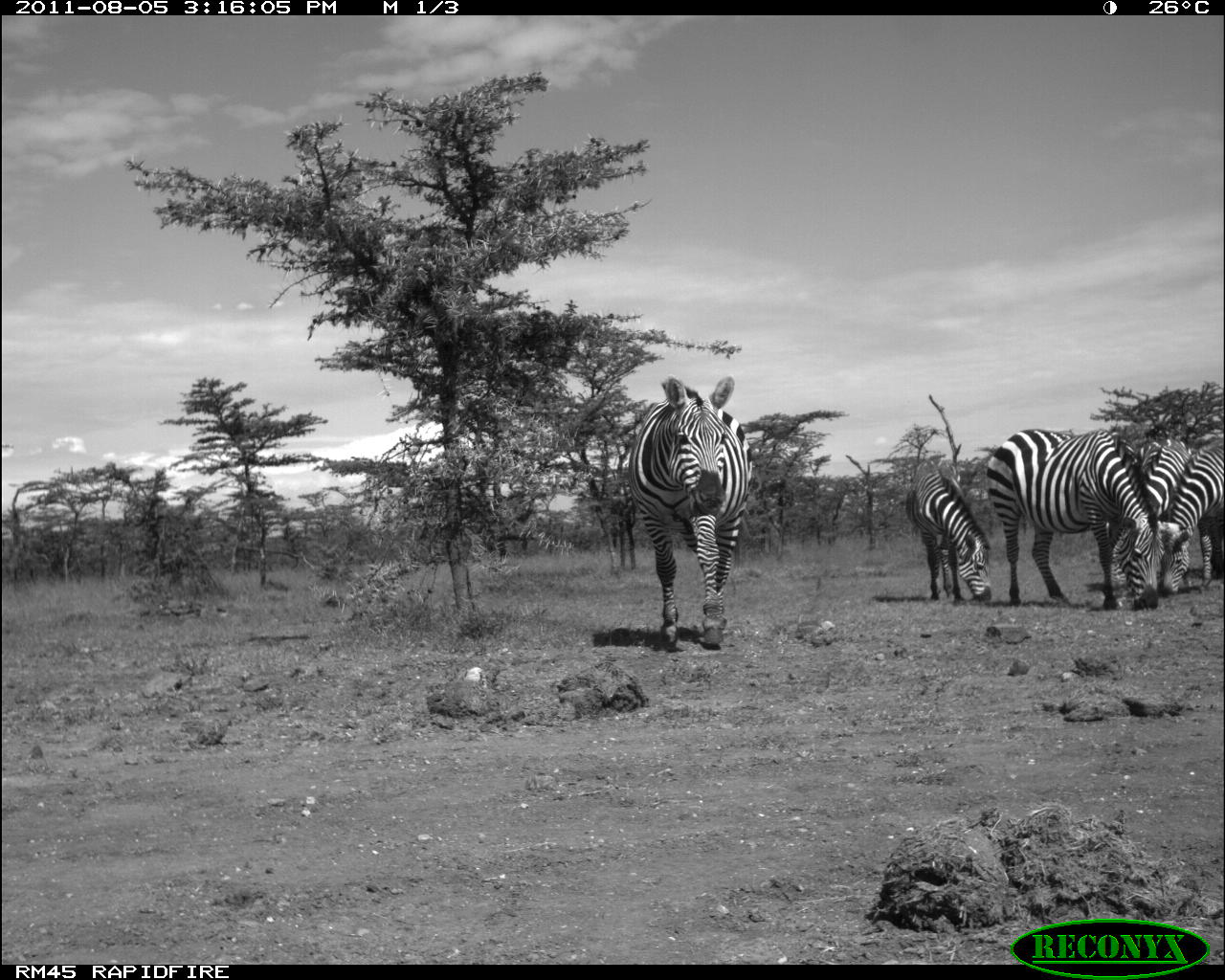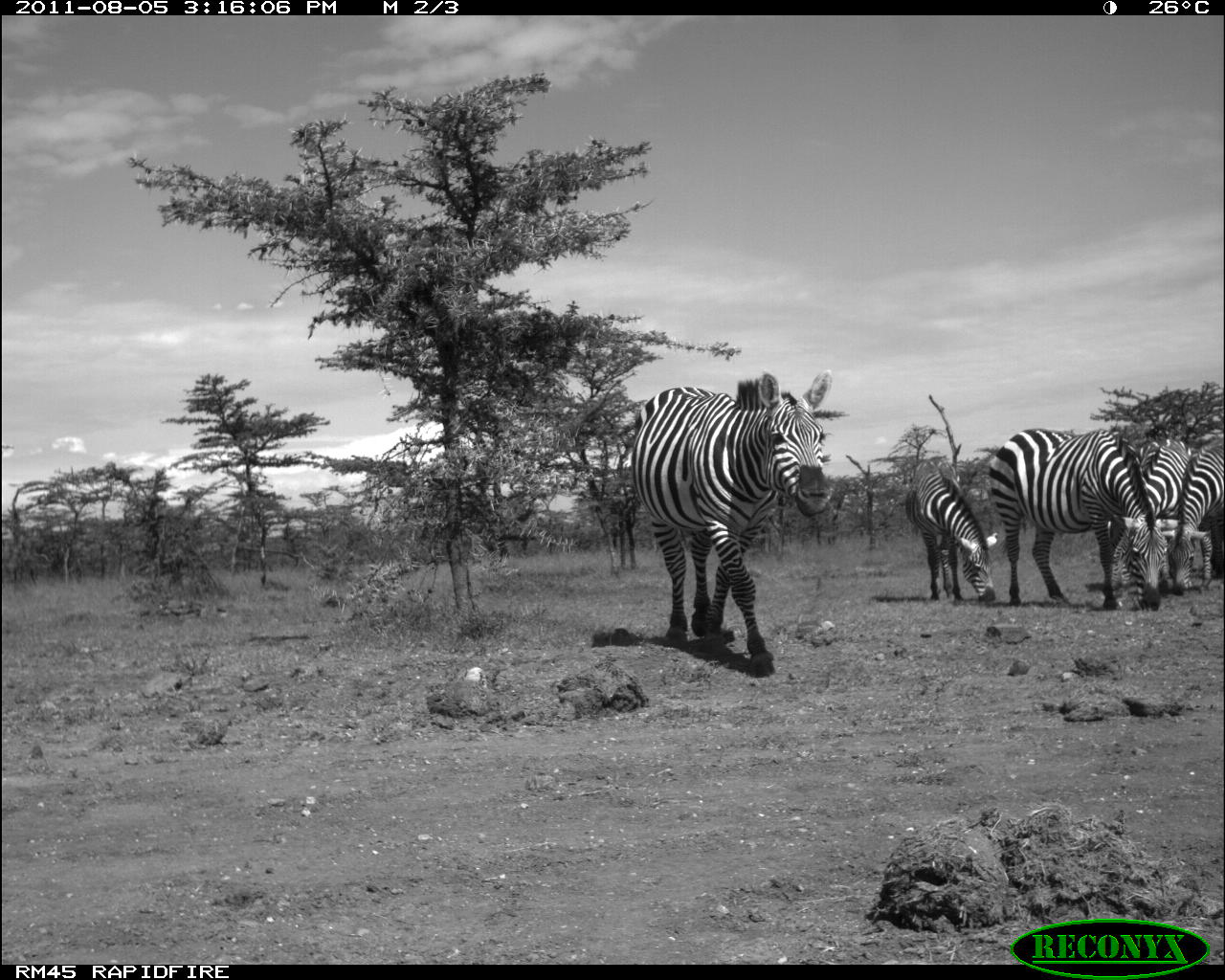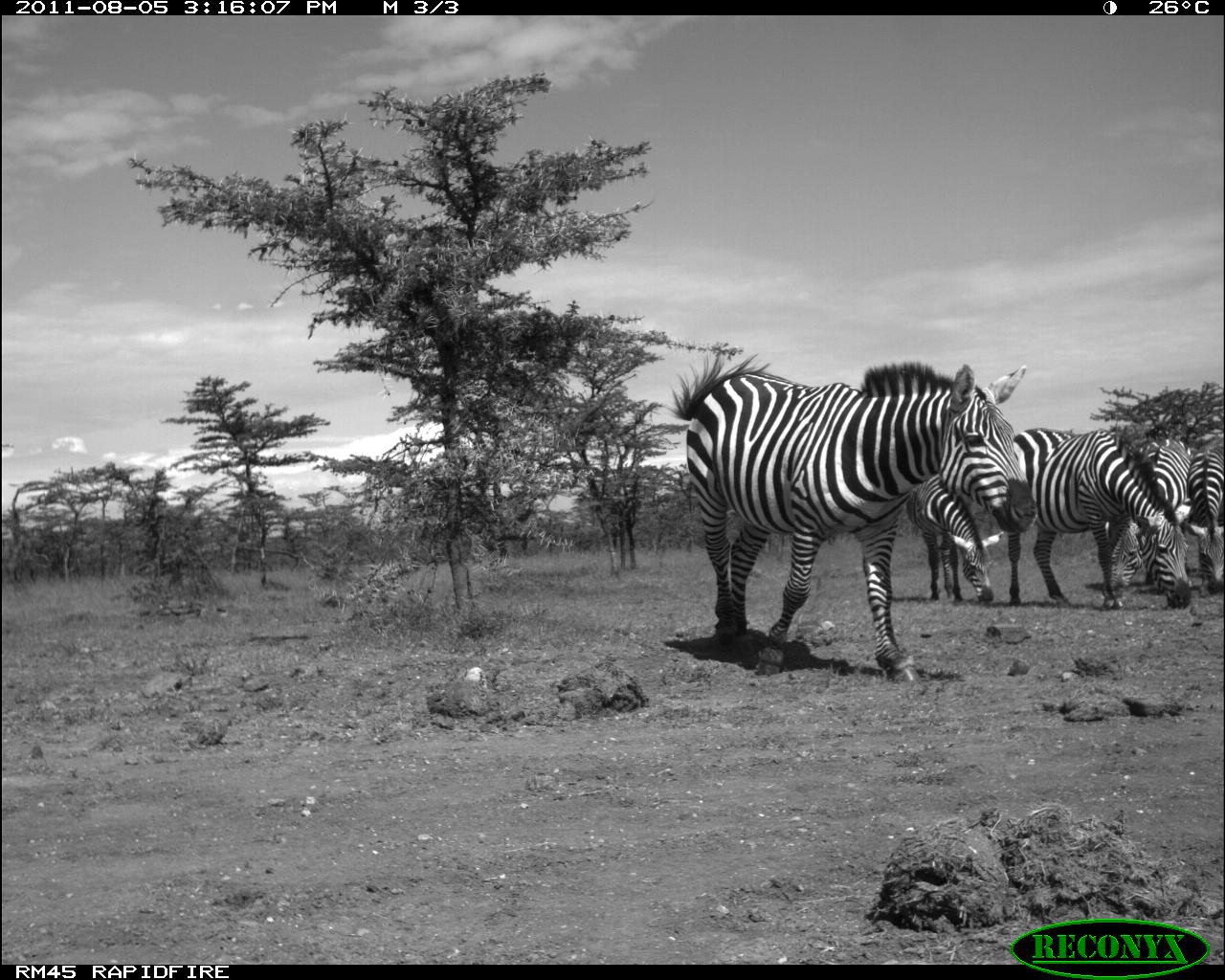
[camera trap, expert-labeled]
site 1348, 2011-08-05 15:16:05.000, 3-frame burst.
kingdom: Animalia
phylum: Chordata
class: Mammalia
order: Perissodactyla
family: Equidae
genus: Equus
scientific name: Equus quagga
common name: plains zebra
Equus quagga (plains zebra), count 5.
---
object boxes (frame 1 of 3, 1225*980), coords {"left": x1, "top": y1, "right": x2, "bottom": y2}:
equus quagga: {"left": 627, "top": 376, "right": 752, "bottom": 644}; {"left": 984, "top": 425, "right": 1161, "bottom": 607}; {"left": 903, "top": 467, "right": 990, "bottom": 604}; {"left": 1159, "top": 443, "right": 1225, "bottom": 596}; {"left": 1137, "top": 437, "right": 1189, "bottom": 516}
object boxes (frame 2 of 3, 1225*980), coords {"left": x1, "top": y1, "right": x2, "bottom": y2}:
equus quagga: {"left": 611, "top": 369, "right": 831, "bottom": 674}; {"left": 988, "top": 424, "right": 1183, "bottom": 611}; {"left": 903, "top": 467, "right": 996, "bottom": 604}; {"left": 1145, "top": 449, "right": 1223, "bottom": 597}; {"left": 1129, "top": 437, "right": 1187, "bottom": 600}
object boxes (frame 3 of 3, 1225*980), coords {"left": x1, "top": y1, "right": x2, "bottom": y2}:
equus quagga: {"left": 663, "top": 352, "right": 1041, "bottom": 685}; {"left": 998, "top": 424, "right": 1193, "bottom": 615}; {"left": 1112, "top": 435, "right": 1202, "bottom": 588}; {"left": 901, "top": 468, "right": 997, "bottom": 605}; {"left": 1175, "top": 452, "right": 1225, "bottom": 594}